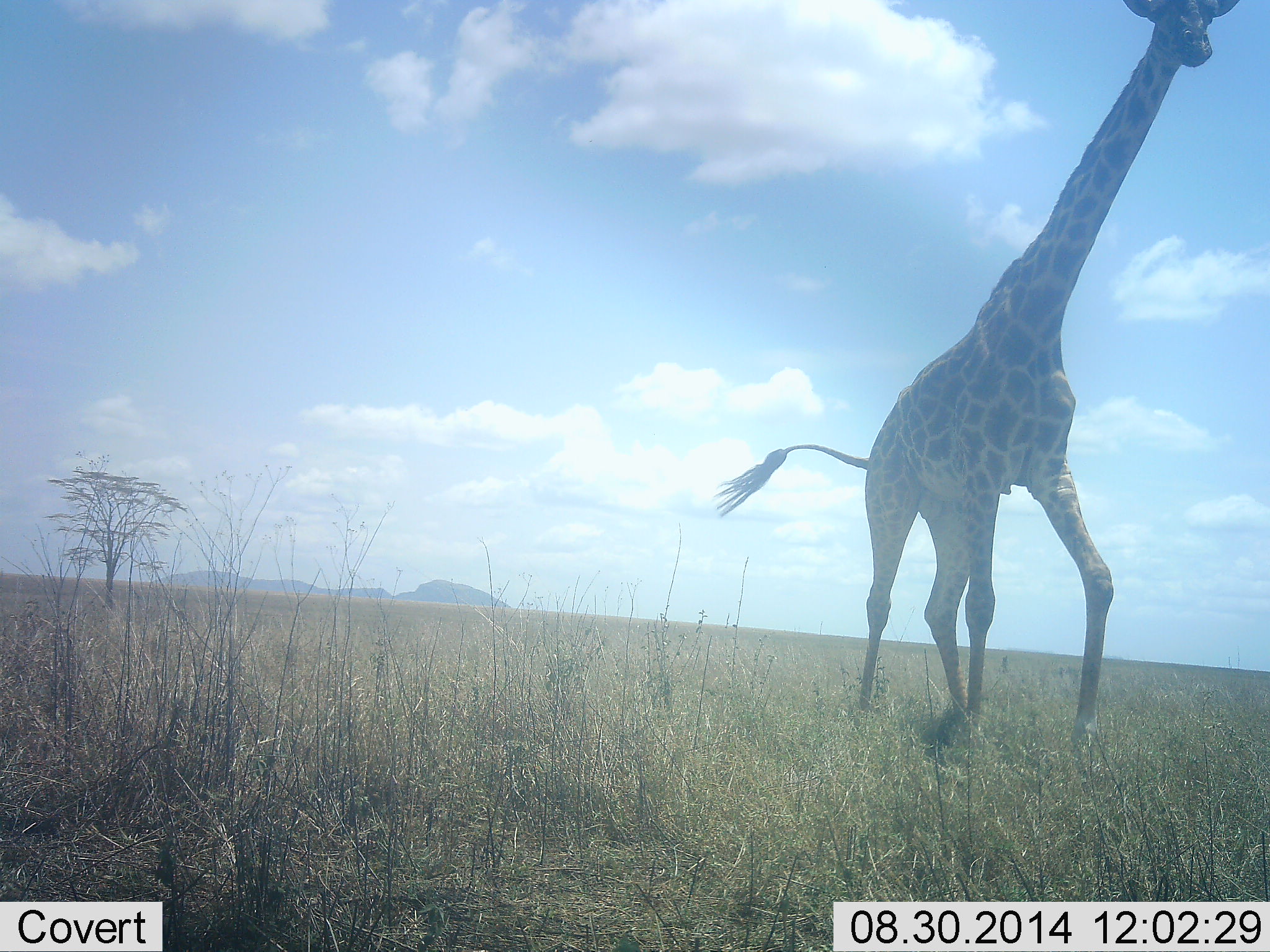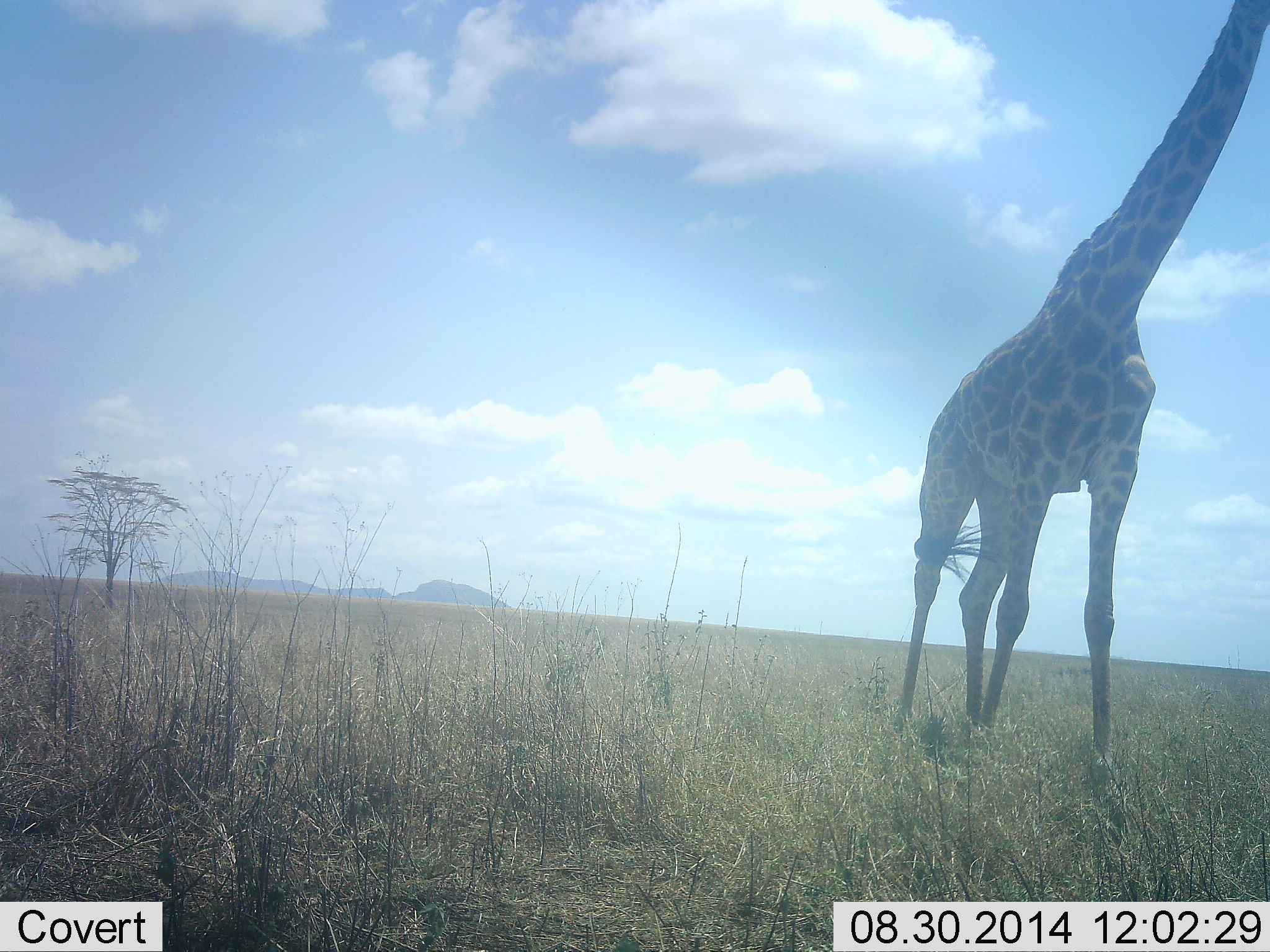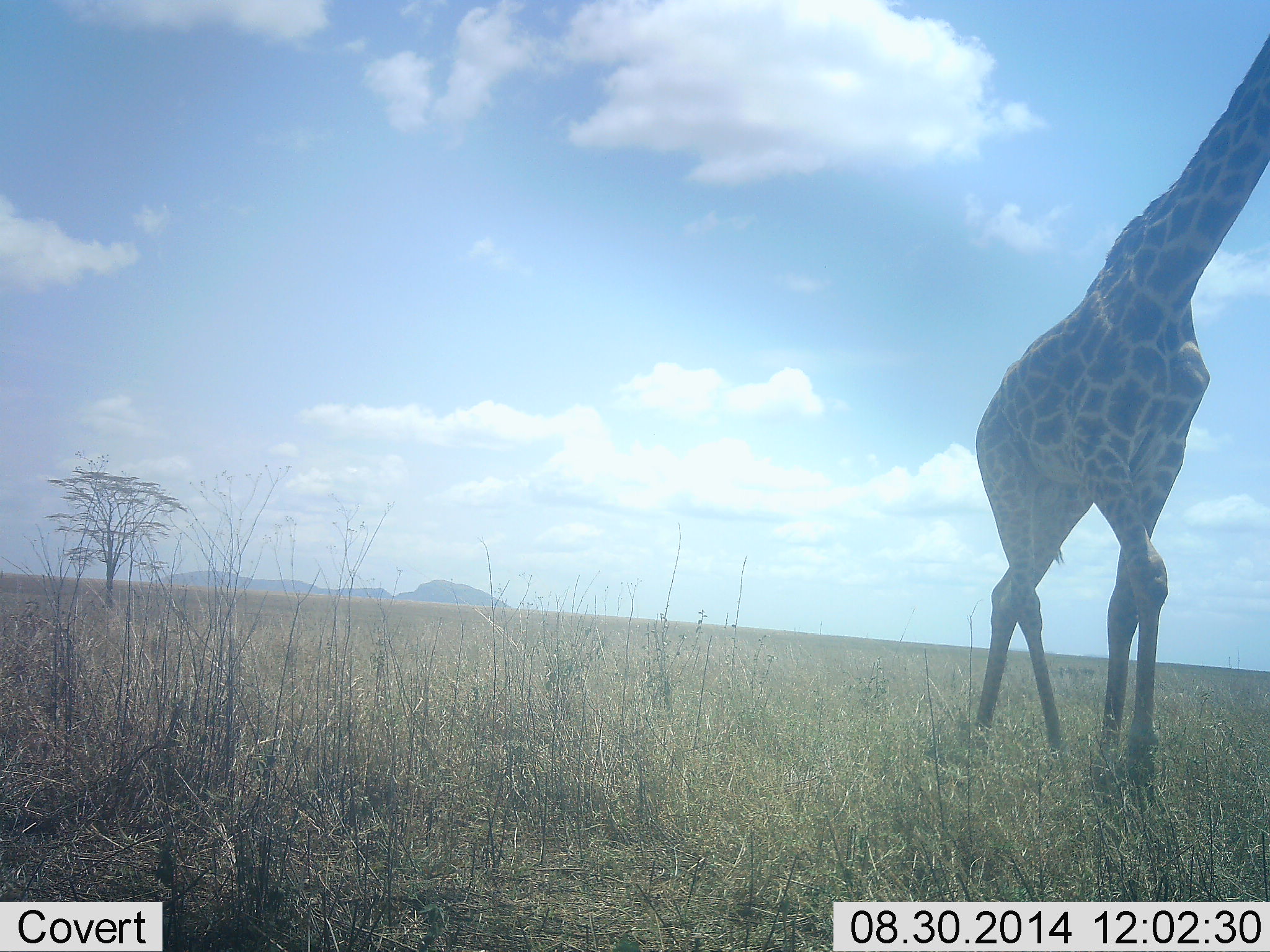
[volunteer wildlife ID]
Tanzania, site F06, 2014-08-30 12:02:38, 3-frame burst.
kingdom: Animalia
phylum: Chordata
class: Mammalia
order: Artiodactyla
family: Giraffidae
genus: Giraffa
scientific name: Giraffa camelopardalis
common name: giraffe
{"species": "giraffe (Giraffa camelopardalis)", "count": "1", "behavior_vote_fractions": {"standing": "30%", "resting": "0%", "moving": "70%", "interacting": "0%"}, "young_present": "0%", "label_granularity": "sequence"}